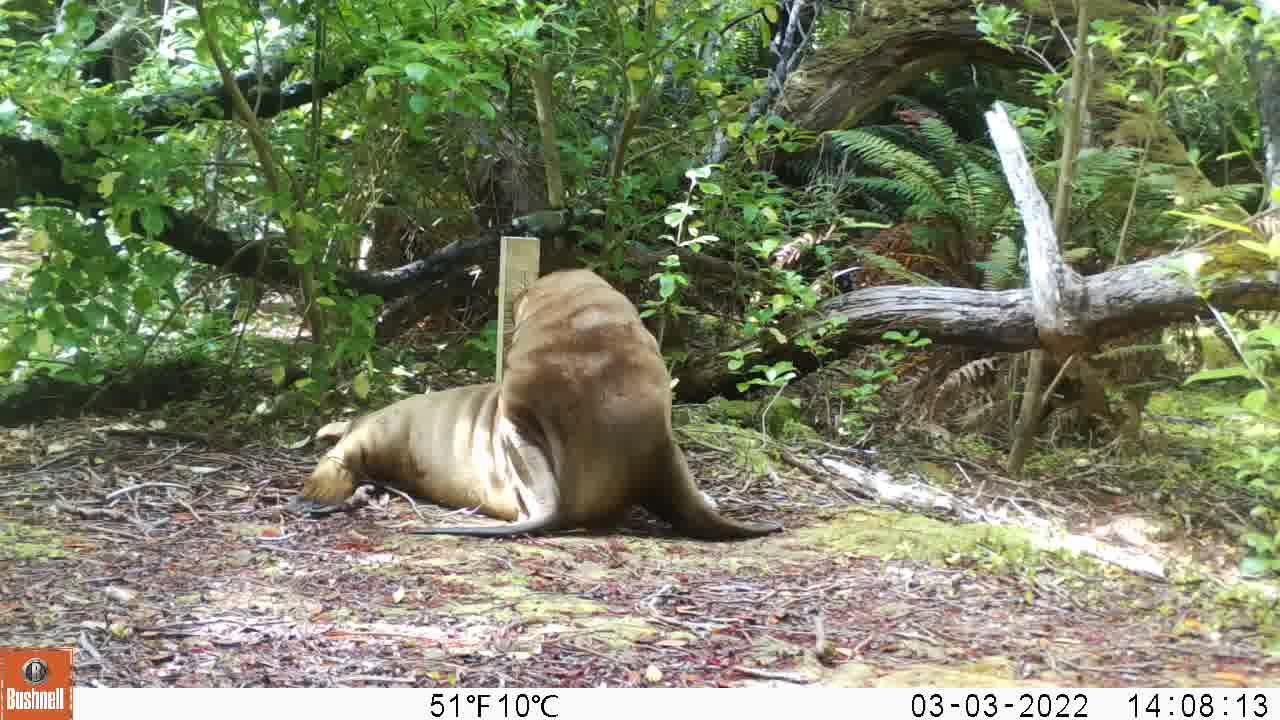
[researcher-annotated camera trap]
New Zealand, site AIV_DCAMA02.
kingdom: Animalia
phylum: Chordata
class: Mammalia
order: Carnivora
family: Otariidae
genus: Phocarctos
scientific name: Phocarctos hookeri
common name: new zealand sea lion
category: sealion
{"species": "sealion (new zealand sea lion) (Phocarctos hookeri)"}